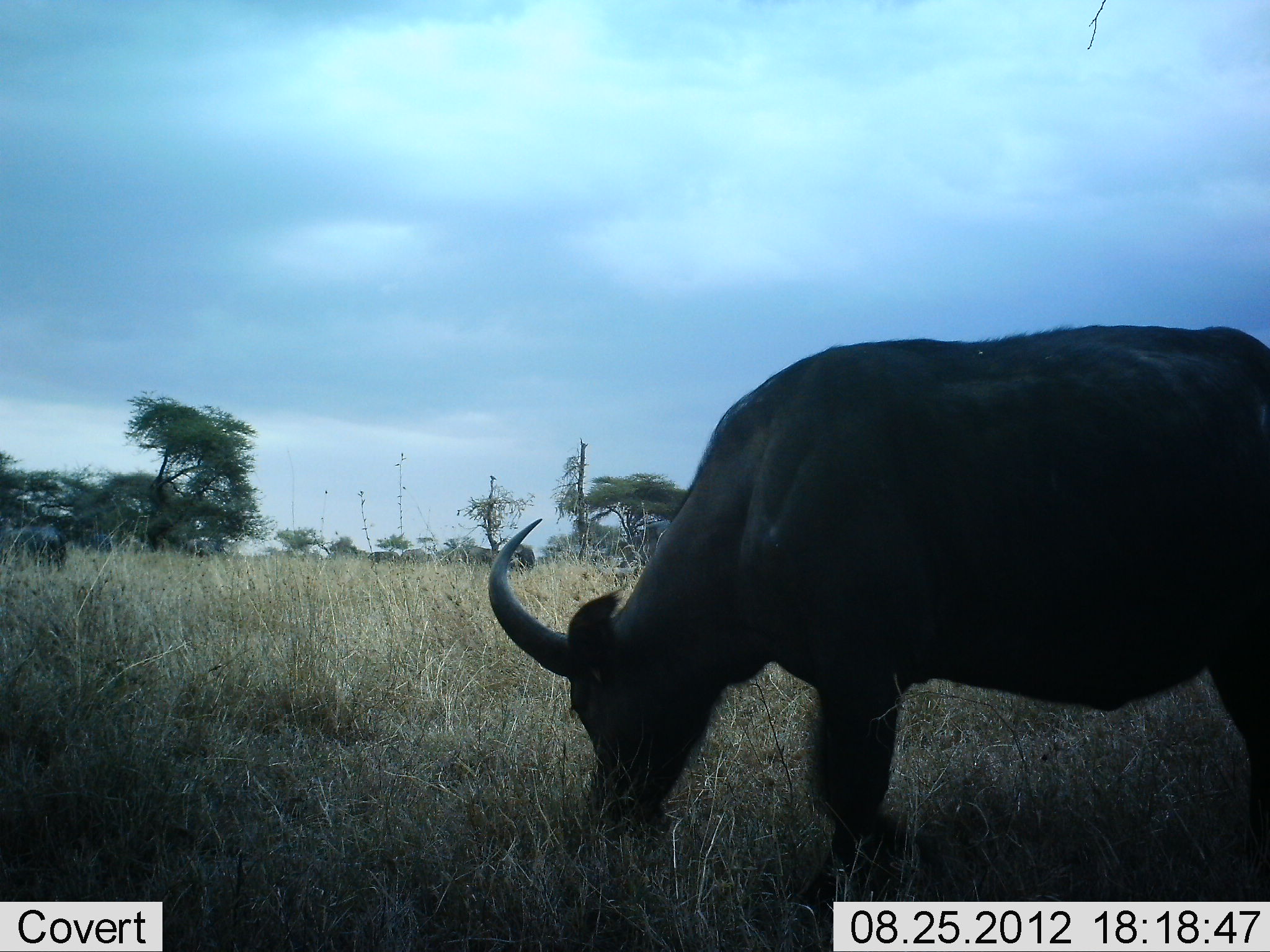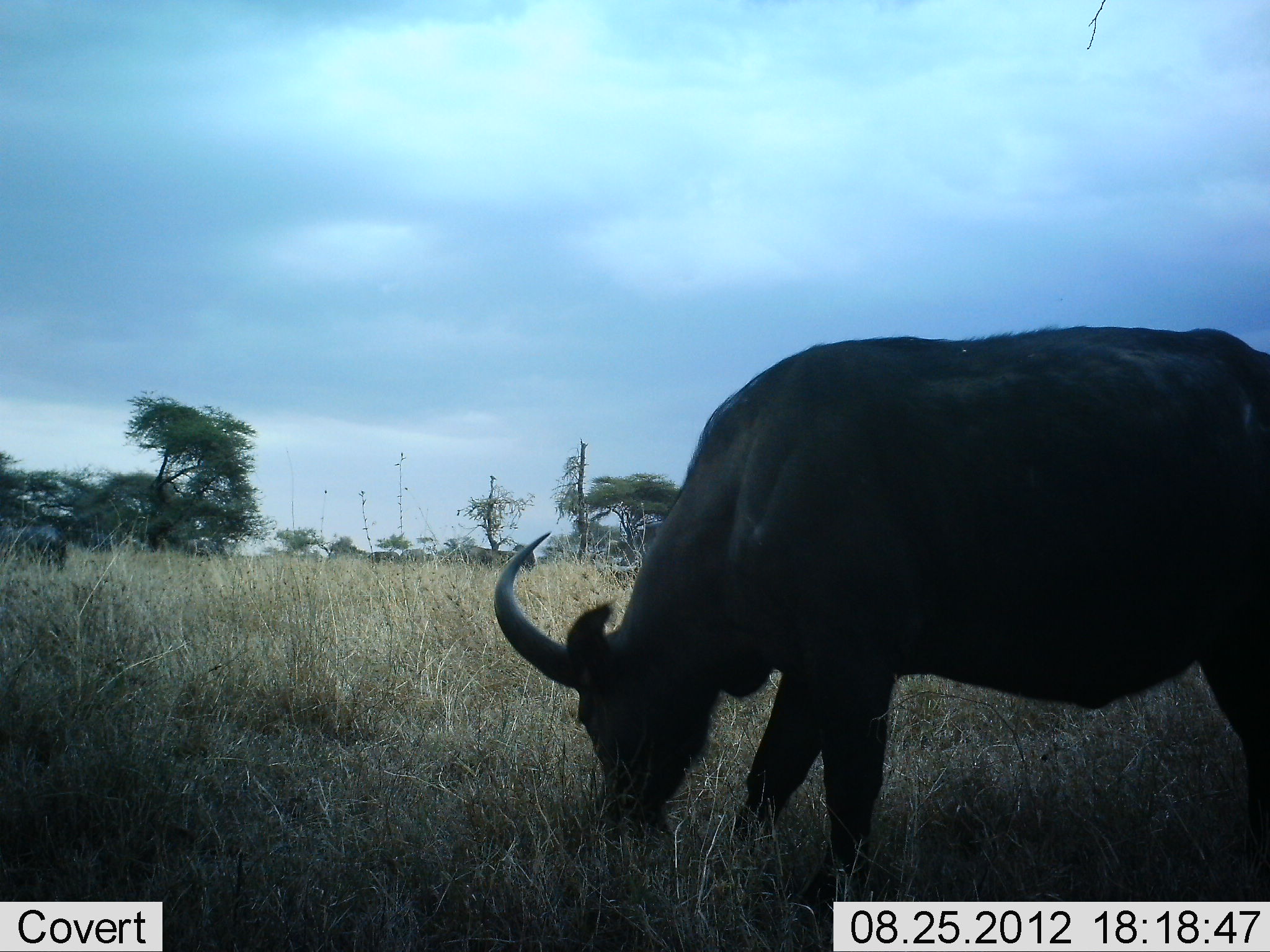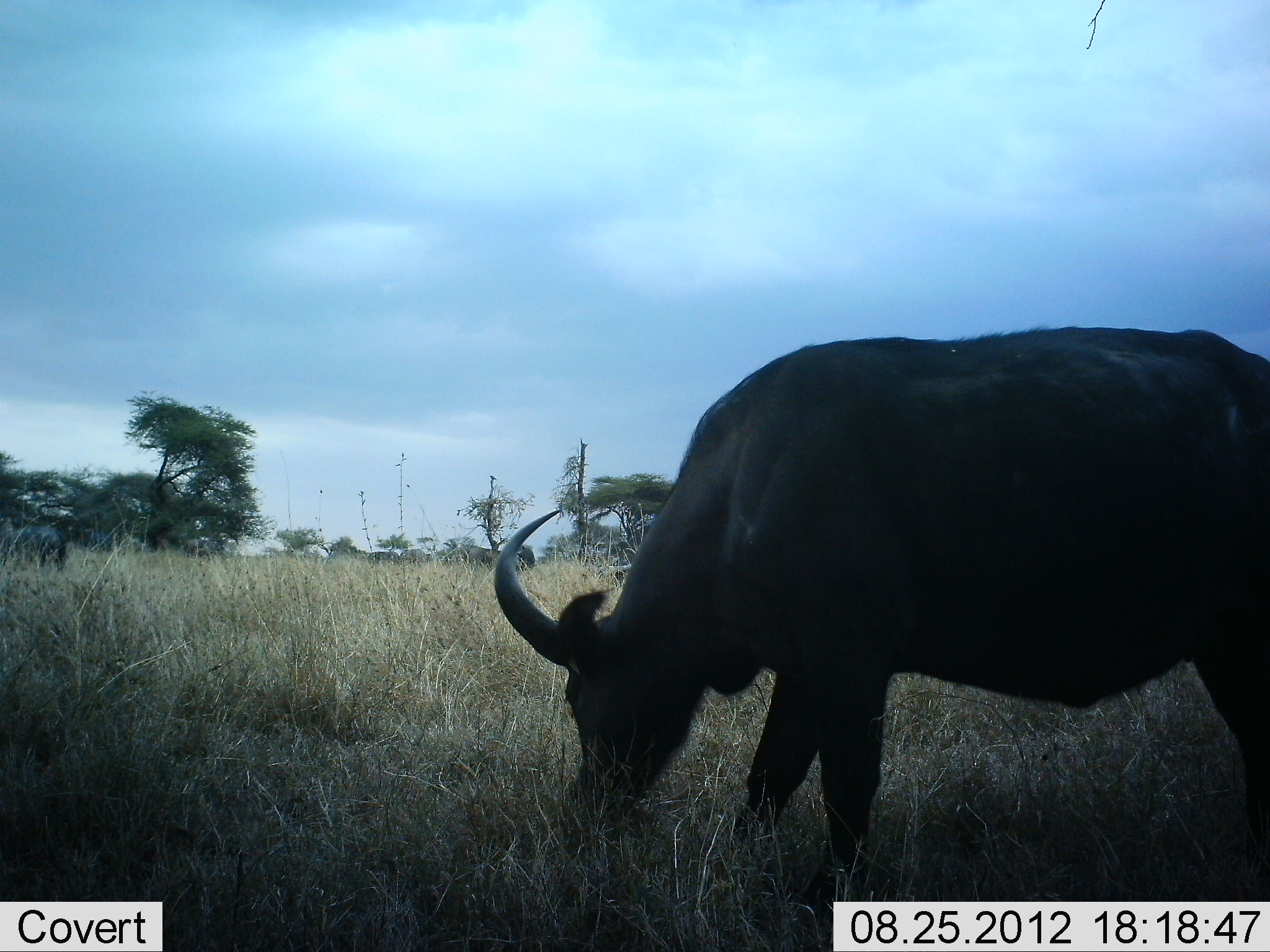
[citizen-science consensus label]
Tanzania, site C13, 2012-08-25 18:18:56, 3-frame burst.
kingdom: Animalia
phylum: Chordata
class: Mammalia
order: Artiodactyla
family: Bovidae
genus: Syncerus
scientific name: Syncerus caffer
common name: cape buffalo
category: buffalo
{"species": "buffalo (cape buffalo) (Syncerus caffer)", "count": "1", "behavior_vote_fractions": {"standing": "0%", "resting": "0%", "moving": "0%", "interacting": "0%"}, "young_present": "0%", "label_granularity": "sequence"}